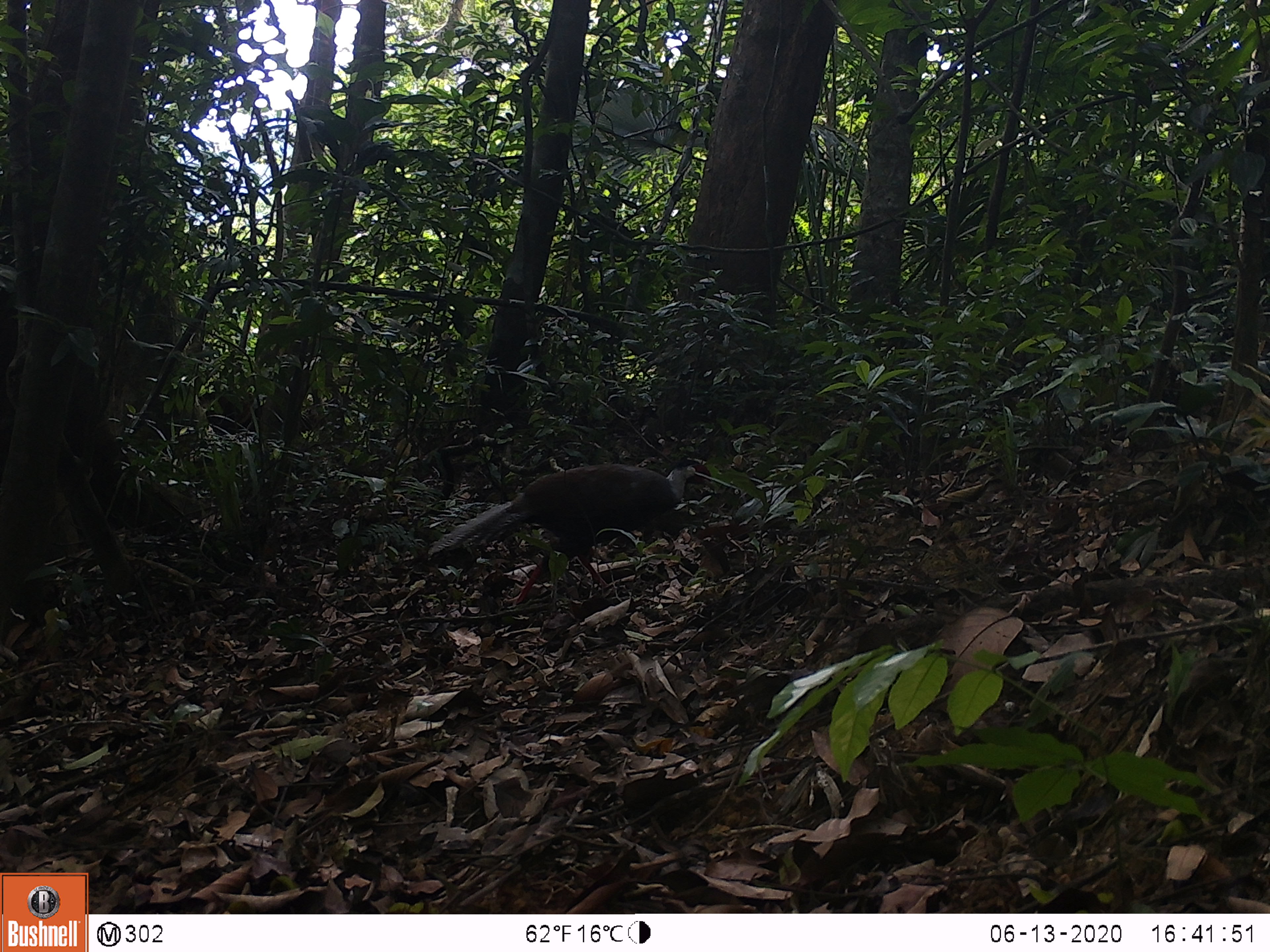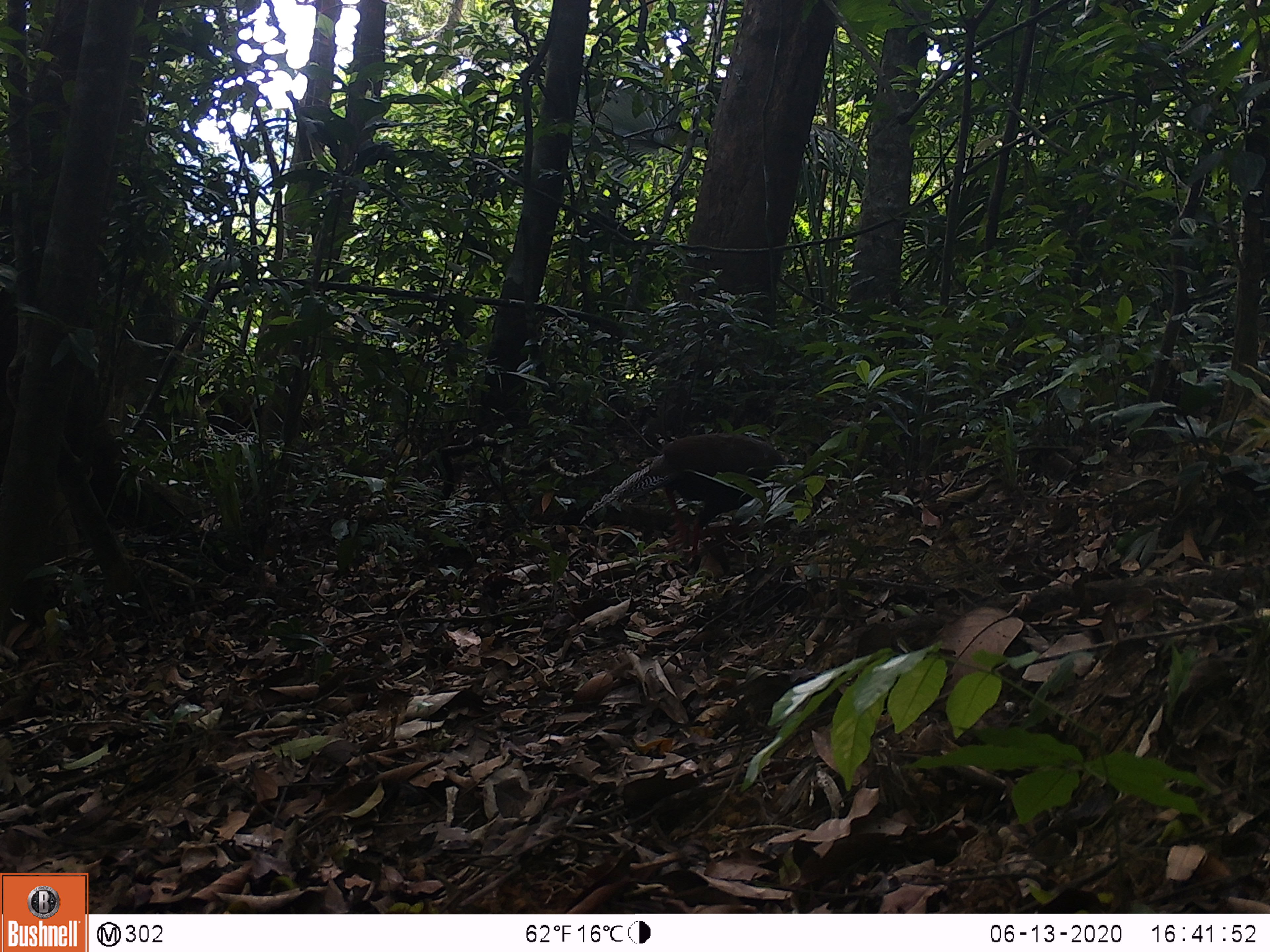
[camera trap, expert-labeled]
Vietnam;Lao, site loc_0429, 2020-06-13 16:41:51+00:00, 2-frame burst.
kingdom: Animalia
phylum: Chordata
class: Aves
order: Galliformes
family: Phasianidae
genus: Lophura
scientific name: Lophura nycthemera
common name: silver pheasant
Silver pheasant (Lophura nycthemera). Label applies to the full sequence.